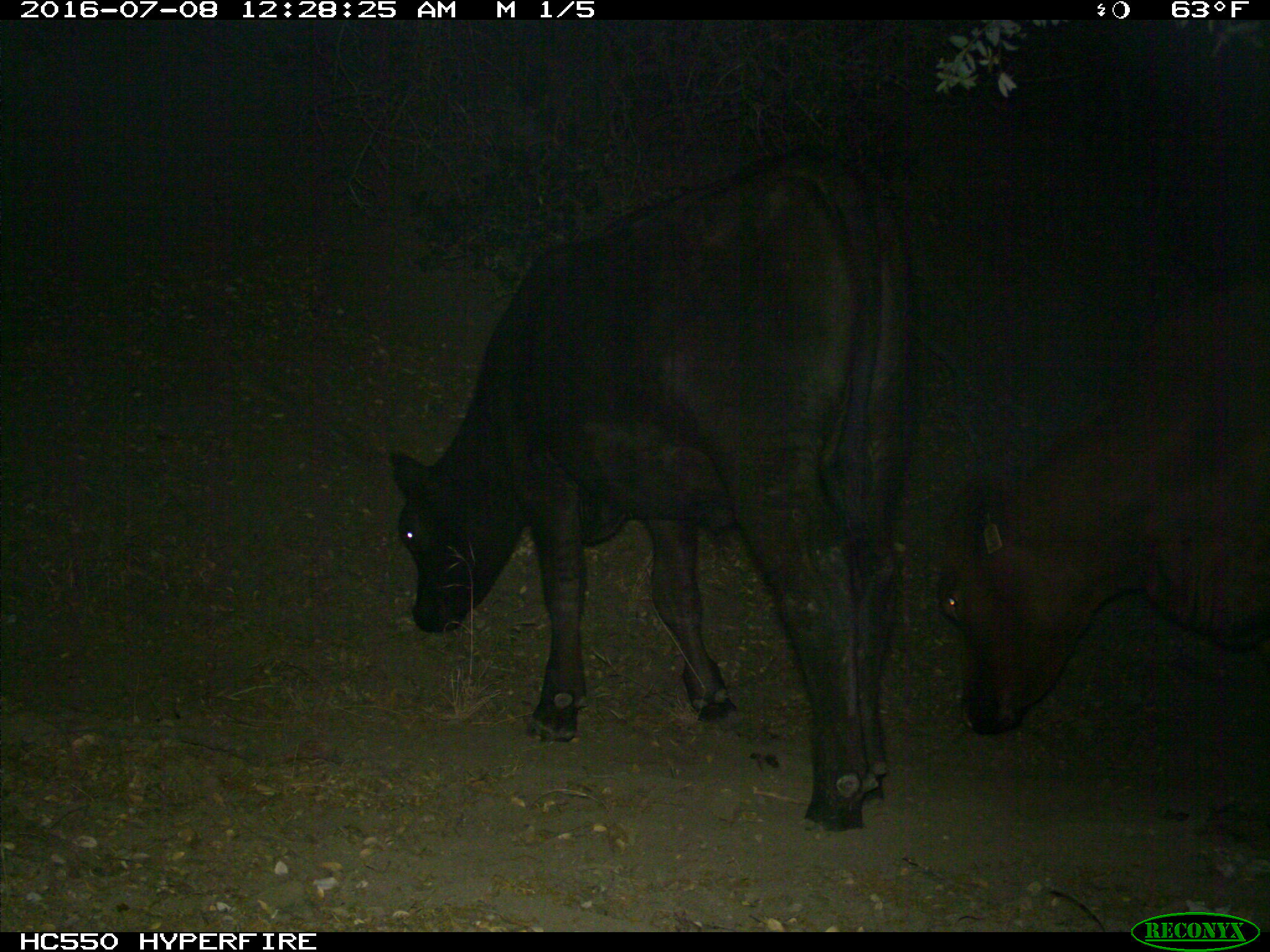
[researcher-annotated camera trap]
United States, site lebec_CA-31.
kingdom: Animalia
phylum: Chordata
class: Mammalia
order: Artiodactyla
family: Bovidae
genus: Bos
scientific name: Bos taurus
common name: domestic cow